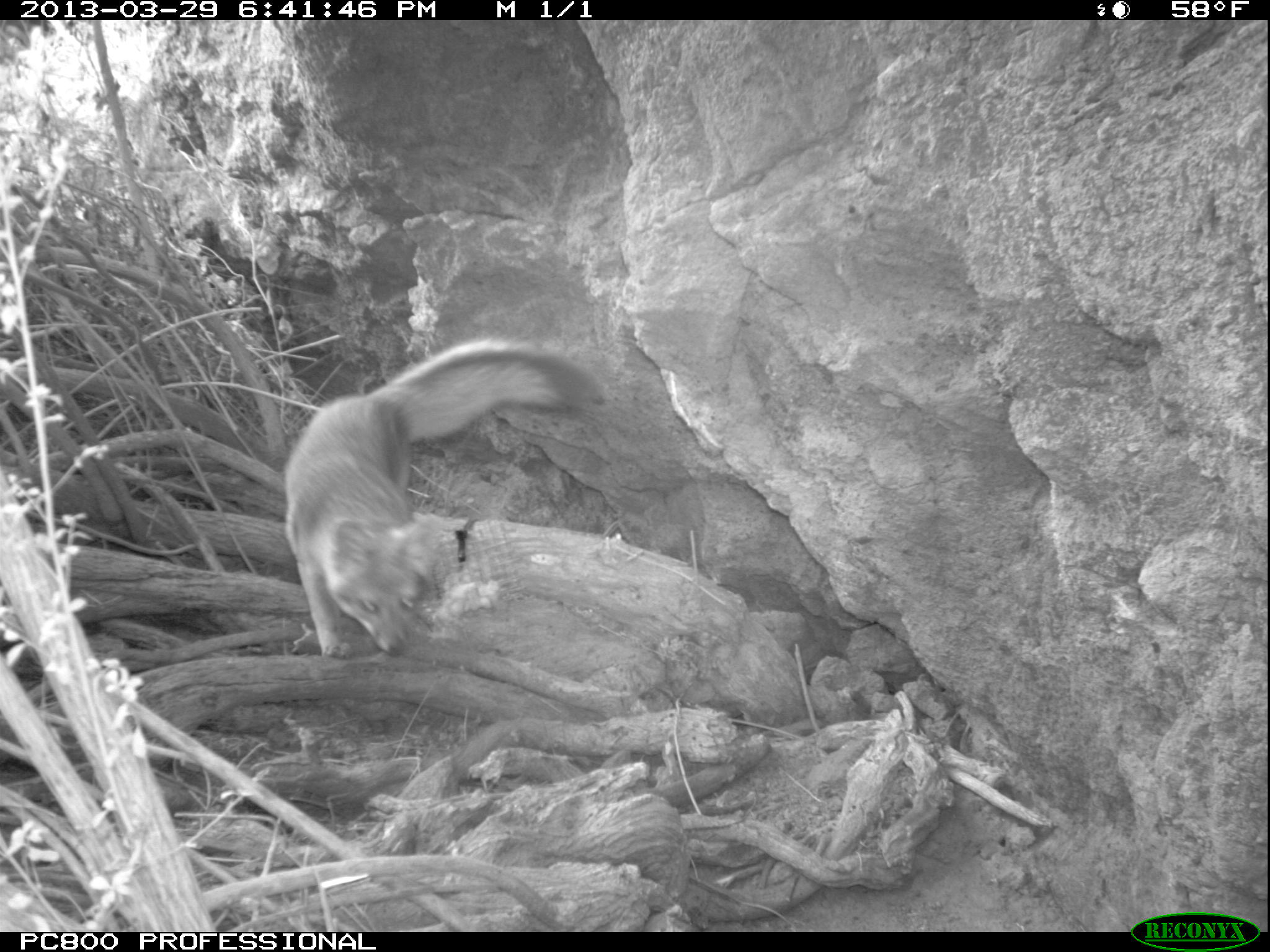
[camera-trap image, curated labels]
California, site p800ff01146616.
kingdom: Animalia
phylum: Chordata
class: Mammalia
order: Carnivora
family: Canidae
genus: Urocyon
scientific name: Urocyon littoralis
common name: island fox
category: fox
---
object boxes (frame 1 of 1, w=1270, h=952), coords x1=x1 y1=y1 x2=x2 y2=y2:
fox: x1=286 y1=337 x2=611 y2=655